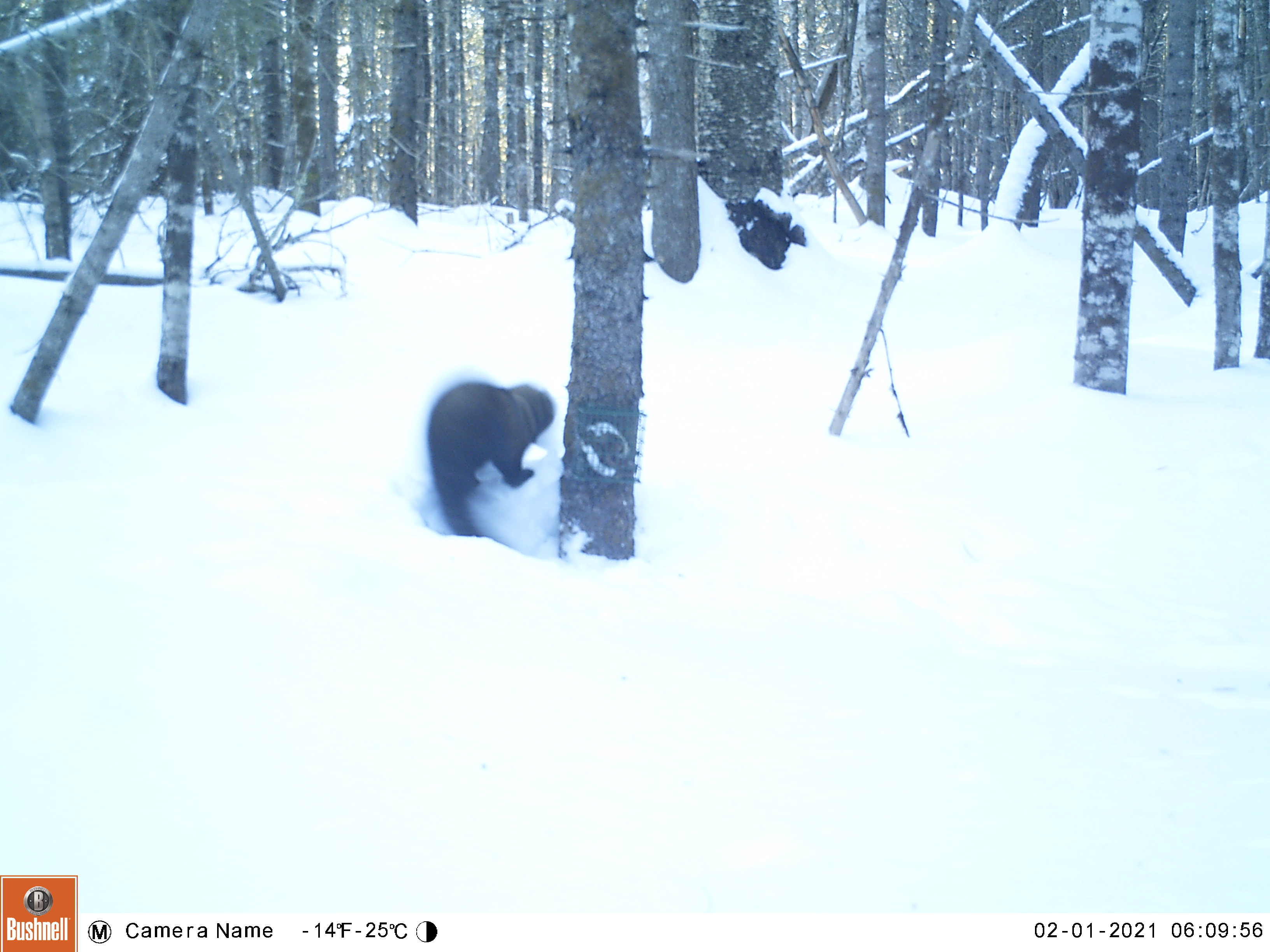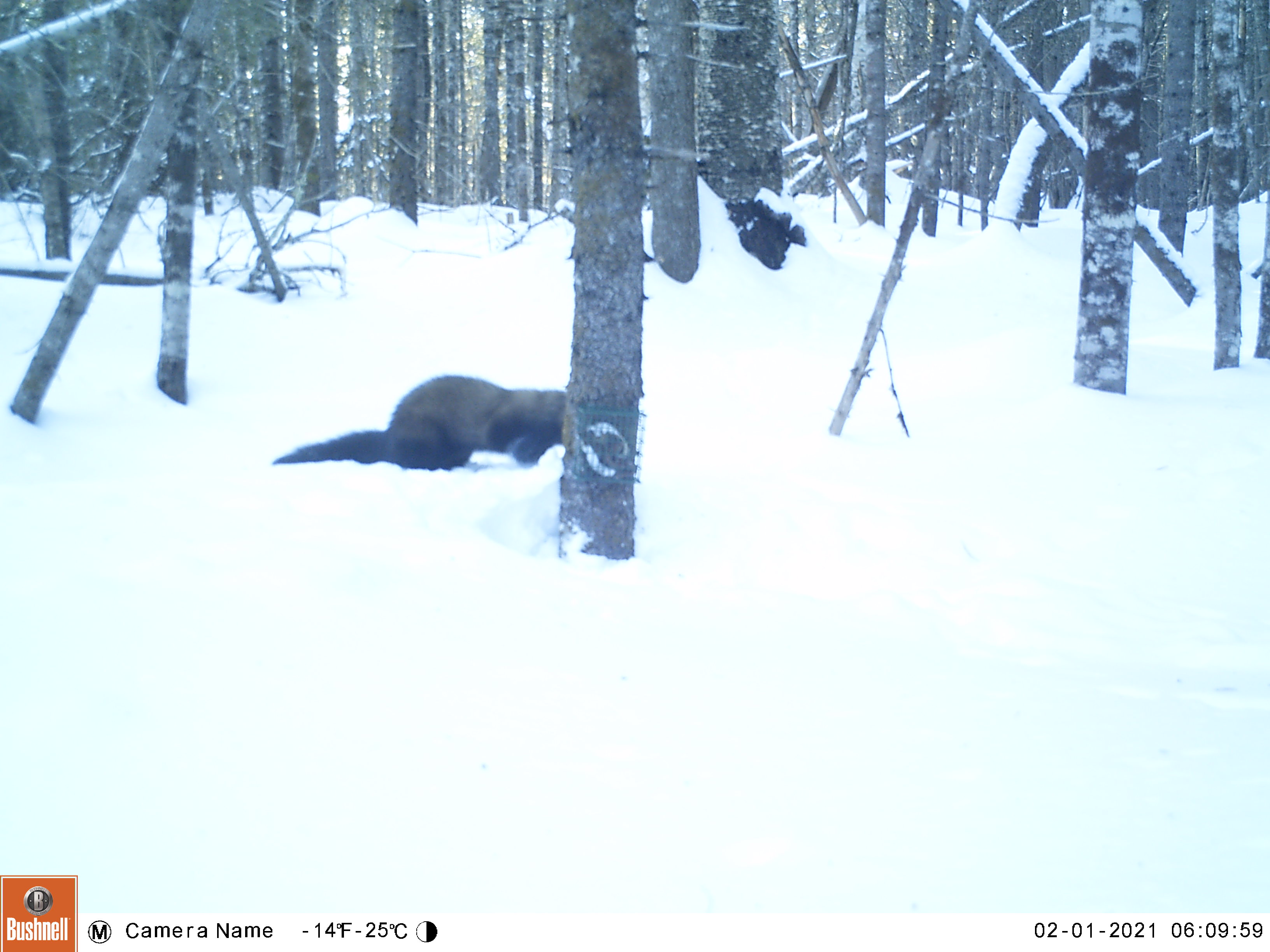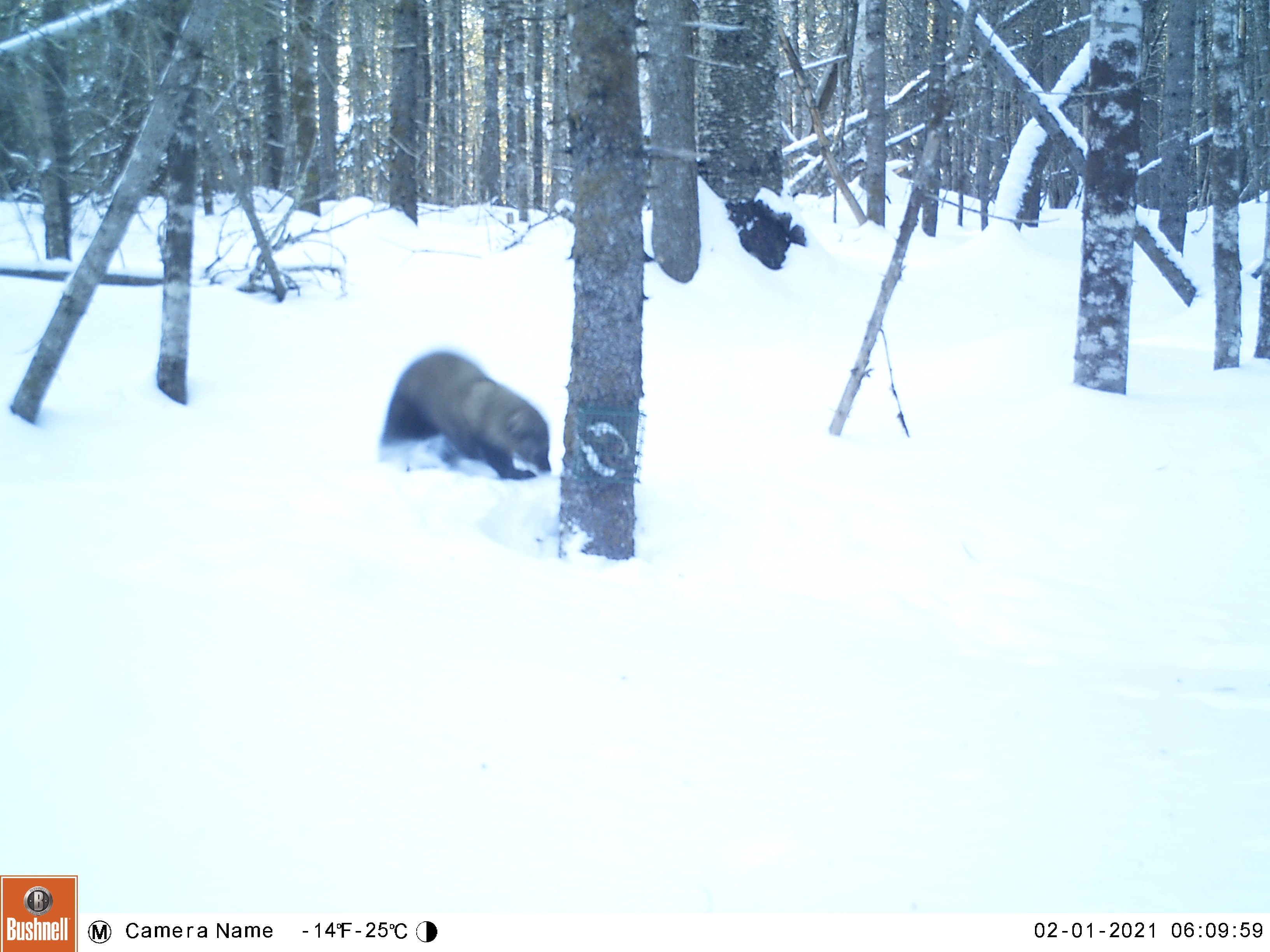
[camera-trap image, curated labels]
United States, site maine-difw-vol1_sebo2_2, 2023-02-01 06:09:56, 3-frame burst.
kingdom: Animalia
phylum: Chordata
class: Mammalia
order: Carnivora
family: Mustelidae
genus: Pekania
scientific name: Pekania pennanti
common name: fisher